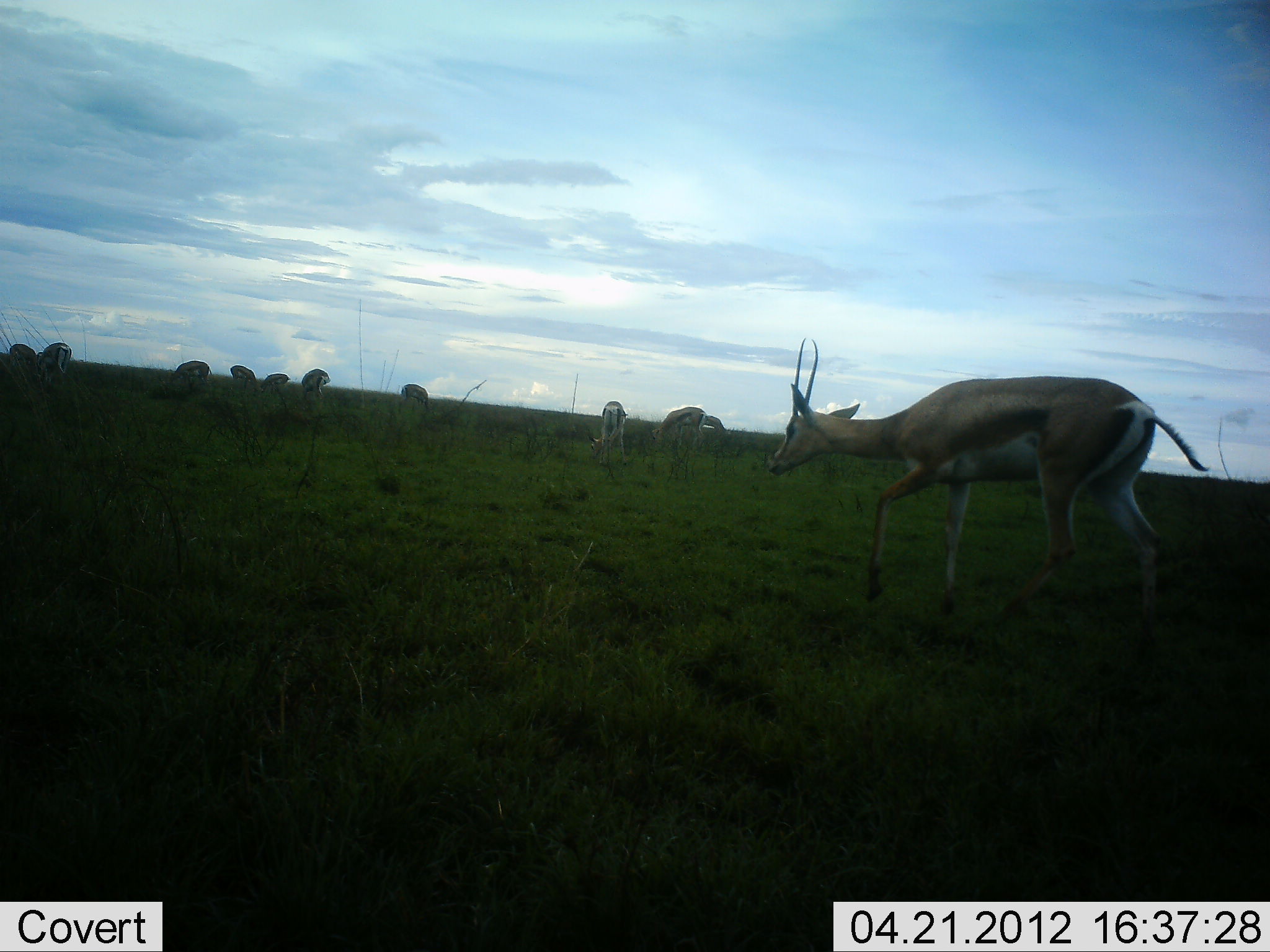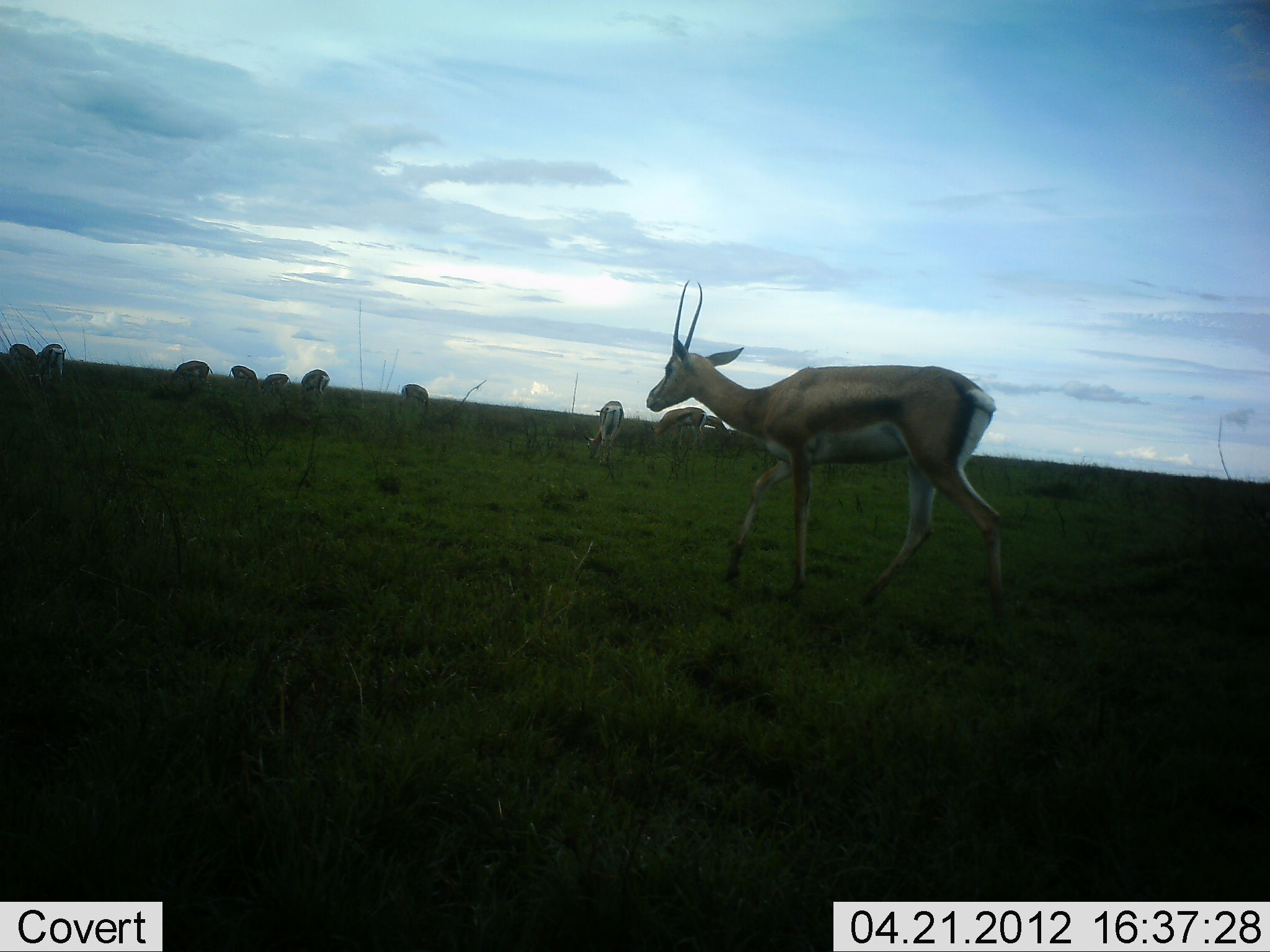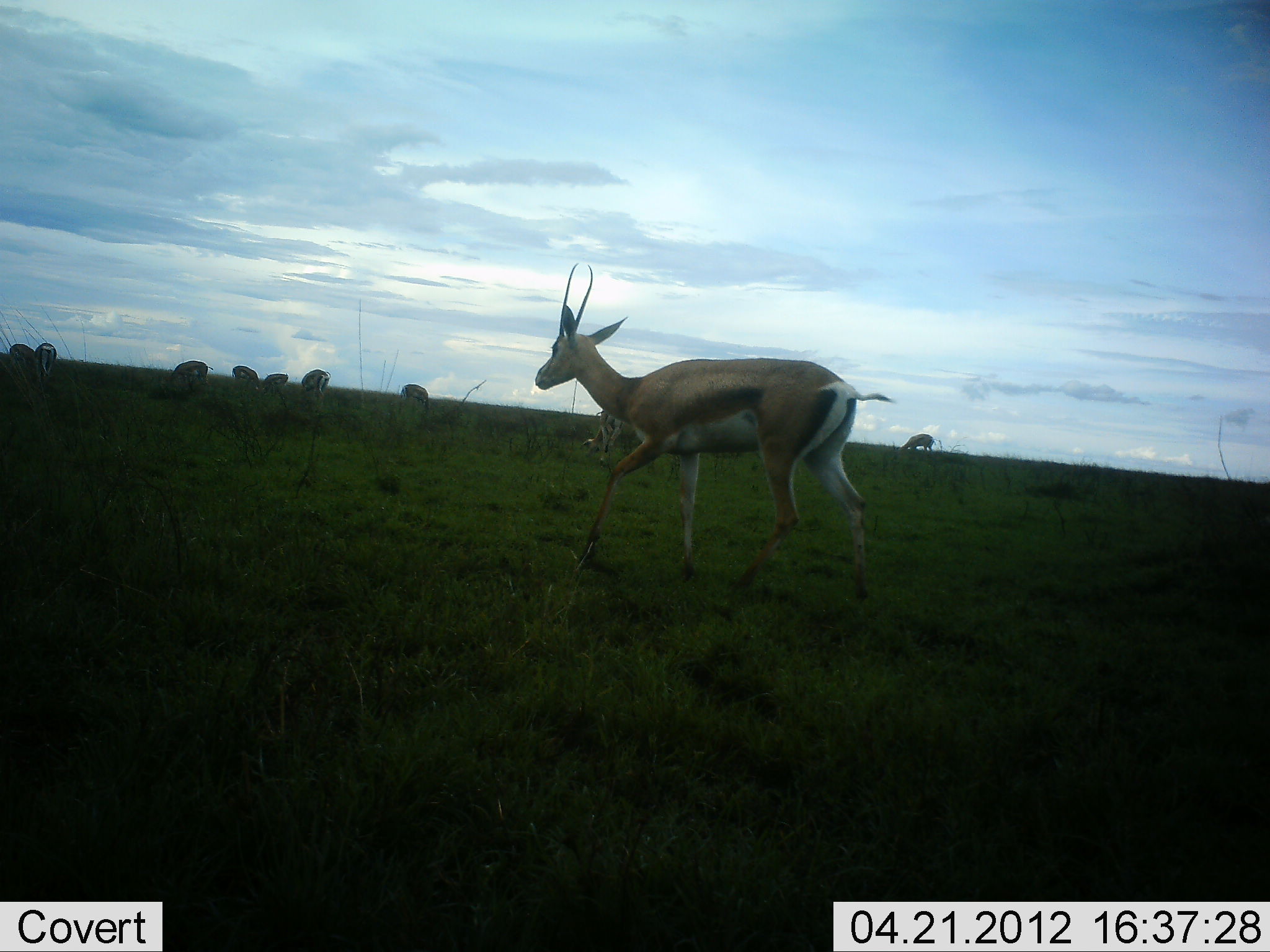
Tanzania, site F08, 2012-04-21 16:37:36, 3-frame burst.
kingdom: Animalia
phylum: Chordata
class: Mammalia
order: Artiodactyla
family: Bovidae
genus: Eudorcas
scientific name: Eudorcas thomsonii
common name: thomson's gazelle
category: gazellethomsons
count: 11-50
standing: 57%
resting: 0%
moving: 64%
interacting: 0%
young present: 0%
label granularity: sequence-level